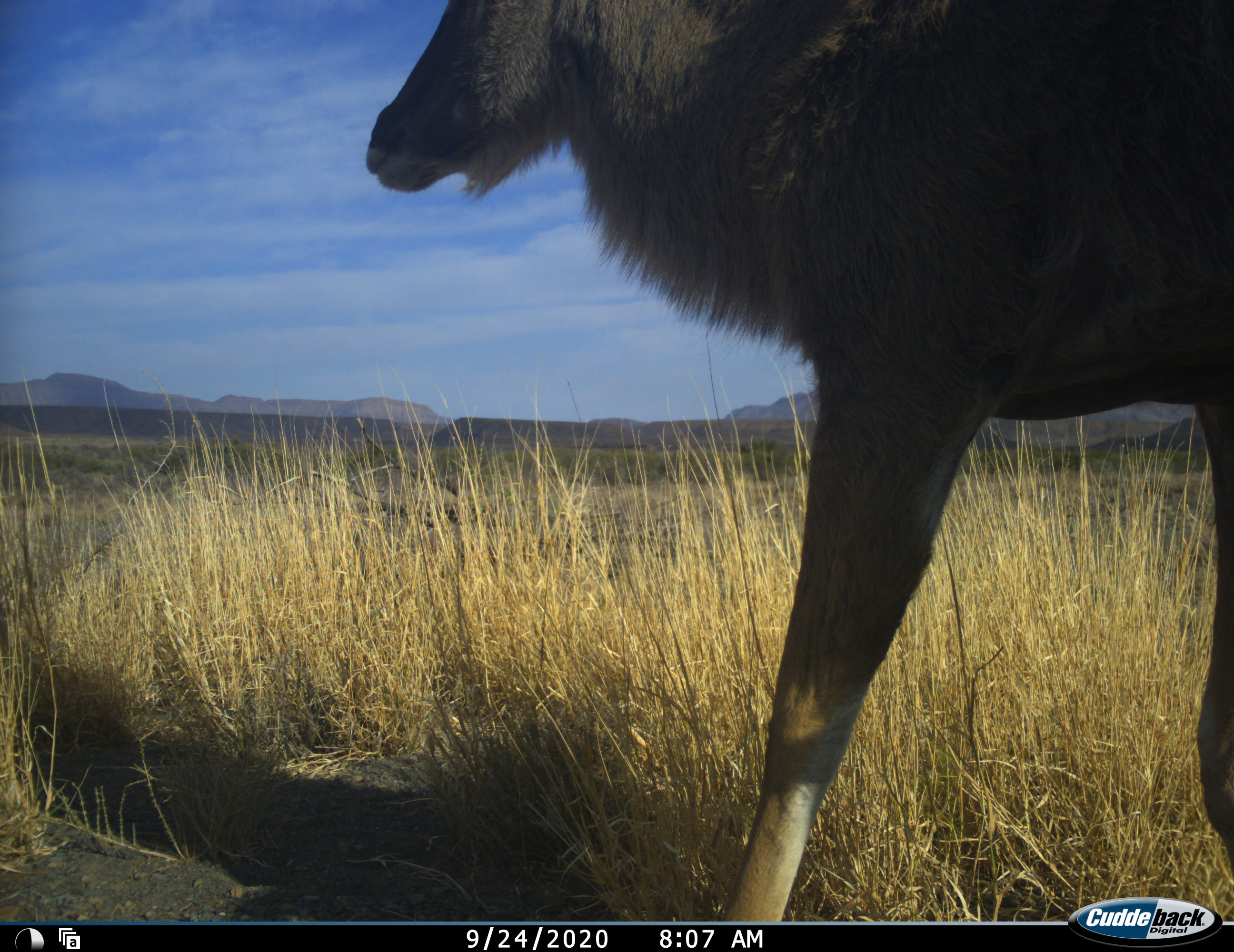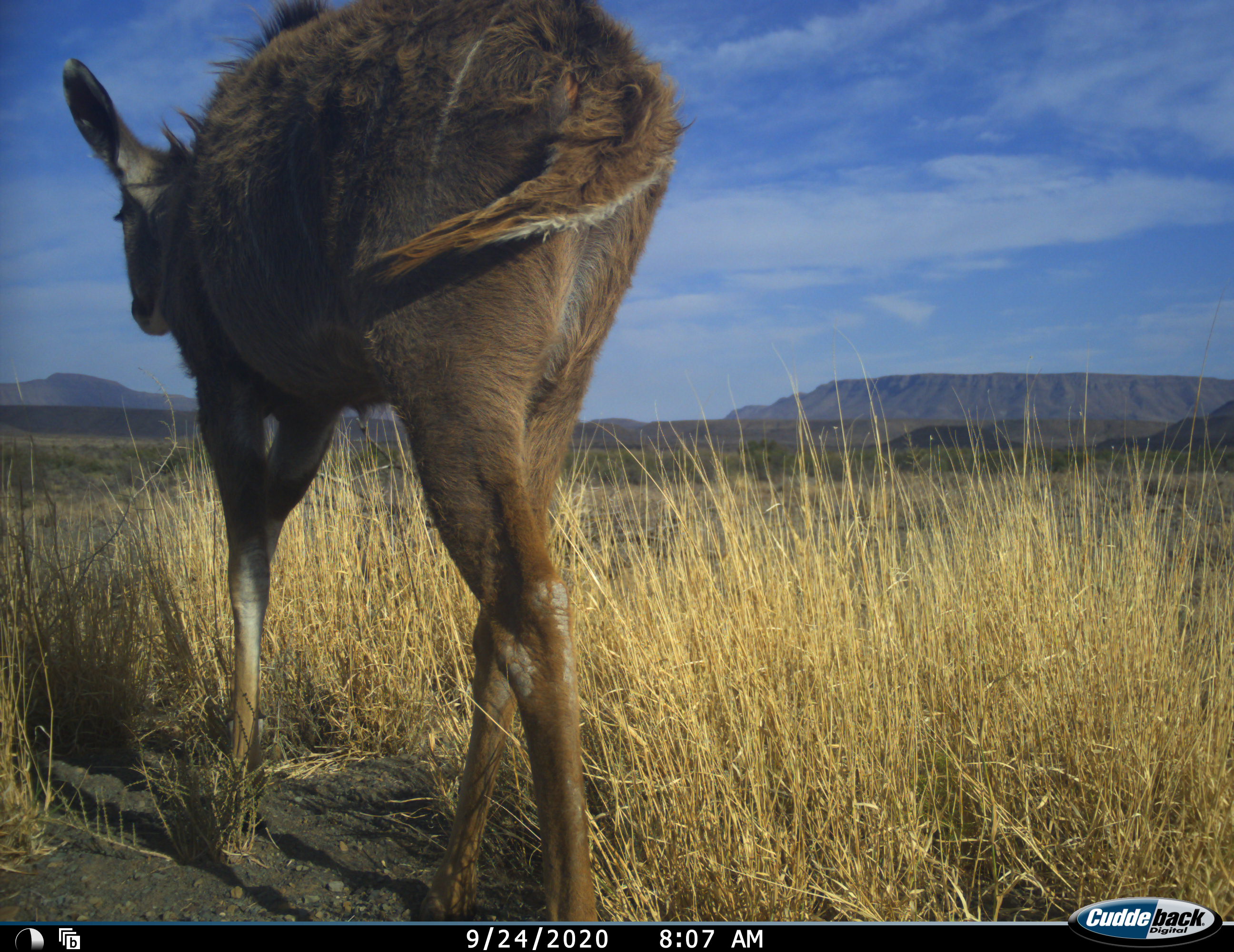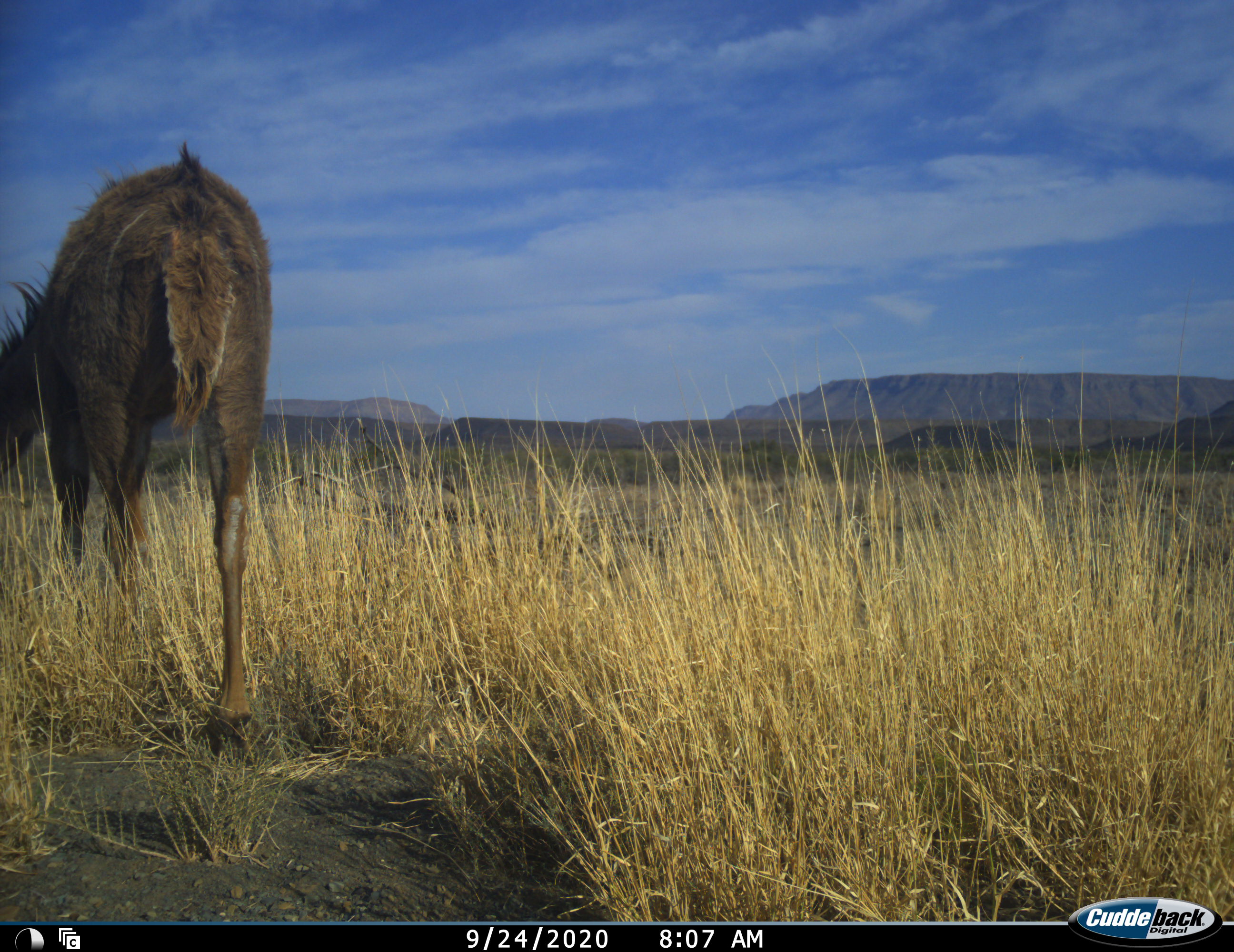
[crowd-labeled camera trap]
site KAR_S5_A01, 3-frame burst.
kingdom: Animalia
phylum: Chordata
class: Mammalia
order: Artiodactyla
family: Bovidae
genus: Tragelaphus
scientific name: Tragelaphus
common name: kudu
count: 1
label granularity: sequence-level